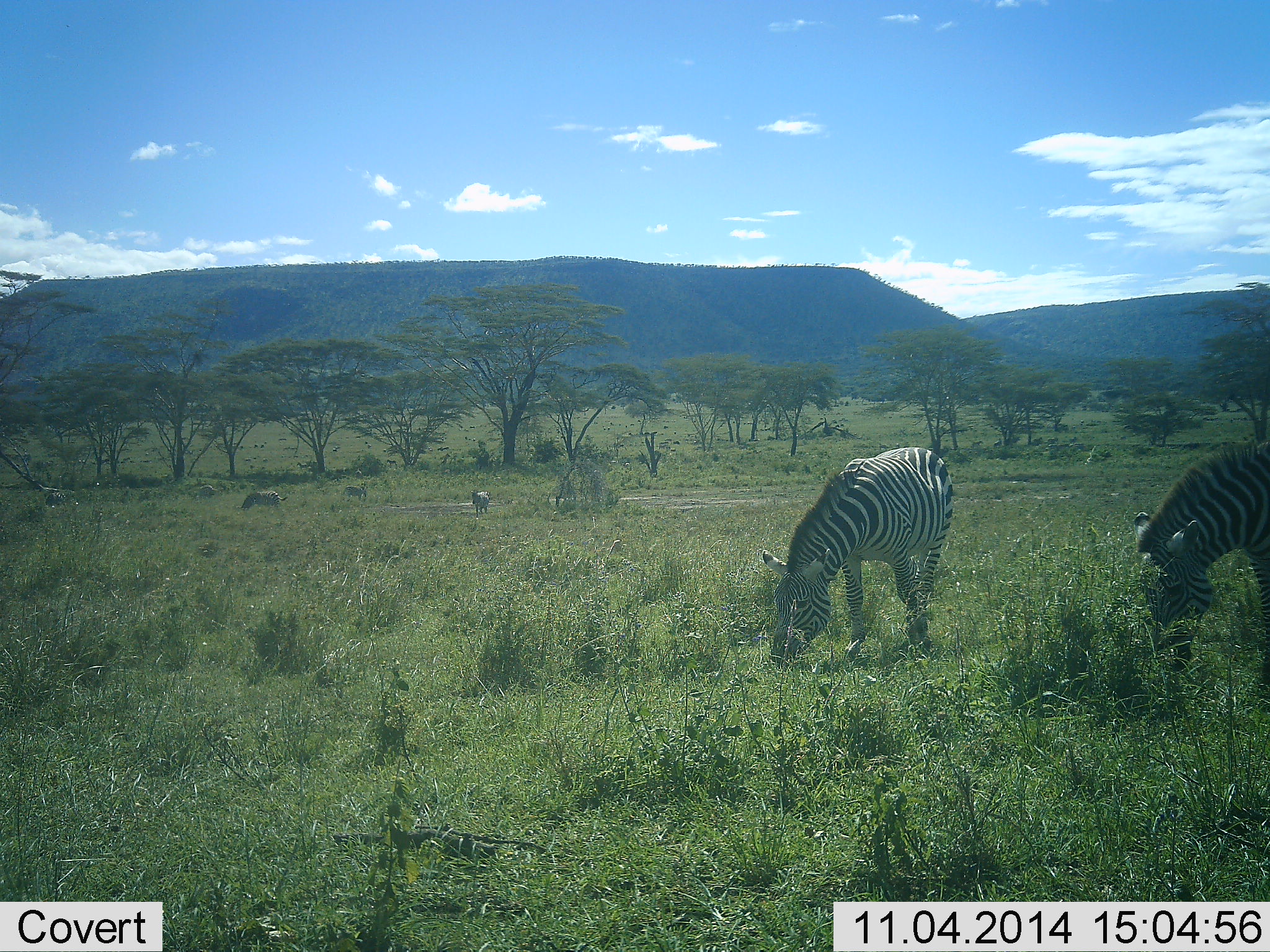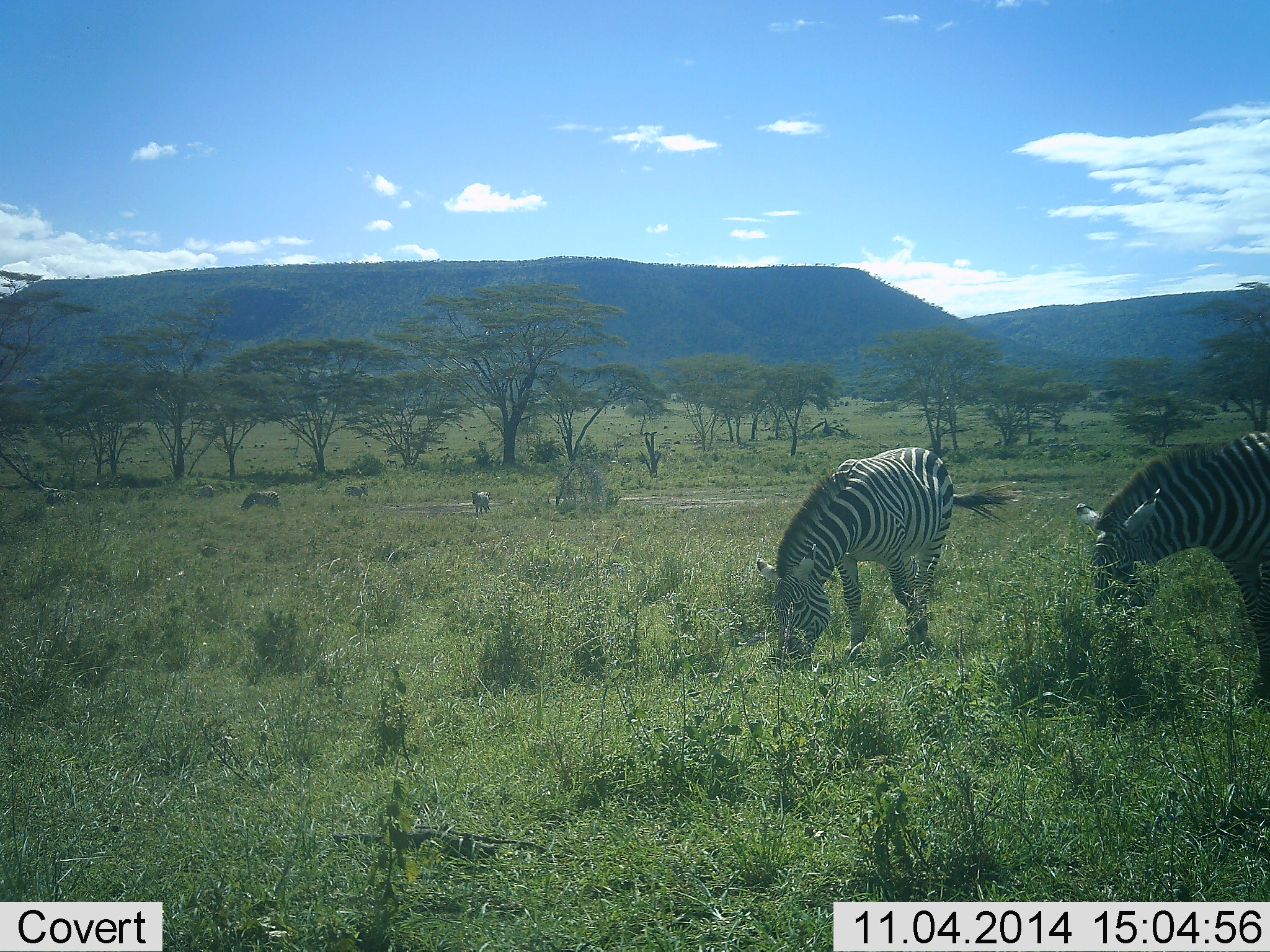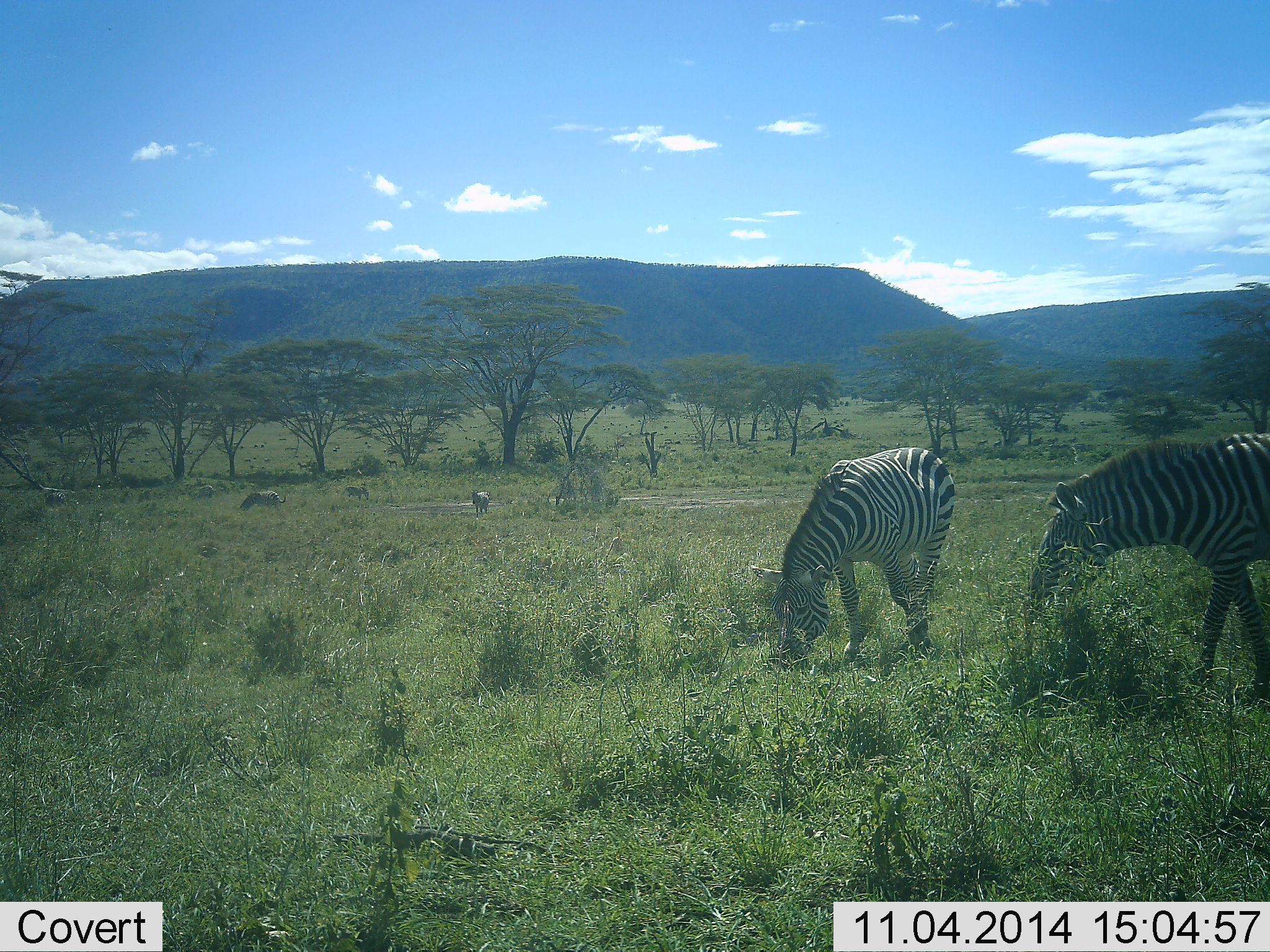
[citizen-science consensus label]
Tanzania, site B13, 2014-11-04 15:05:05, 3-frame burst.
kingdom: Animalia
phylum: Chordata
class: Mammalia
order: Perissodactyla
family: Equidae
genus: Equus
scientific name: Equus quagga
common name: plains zebra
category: zebra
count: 5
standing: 40%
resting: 0%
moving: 20%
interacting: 0%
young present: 0%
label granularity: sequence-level